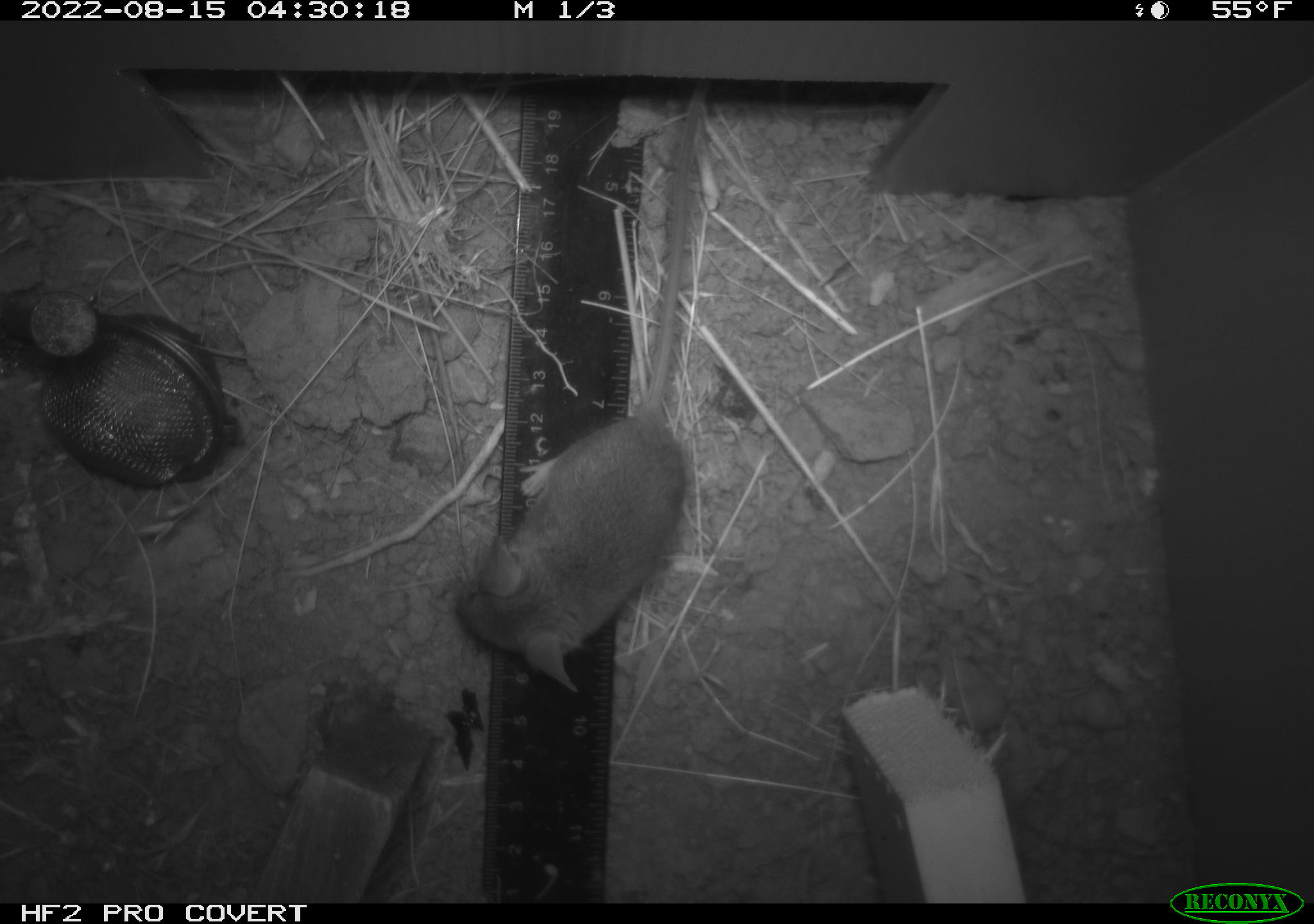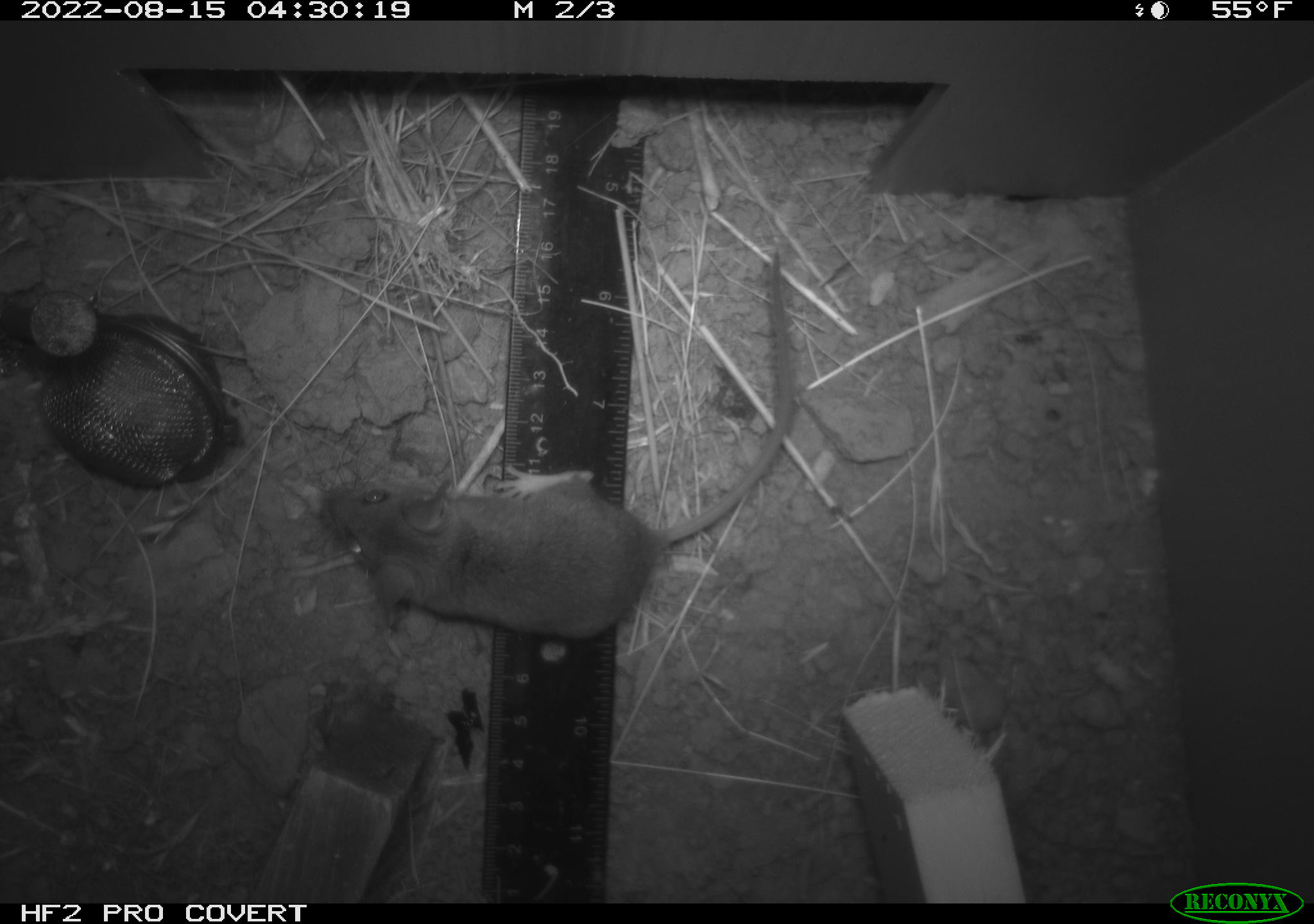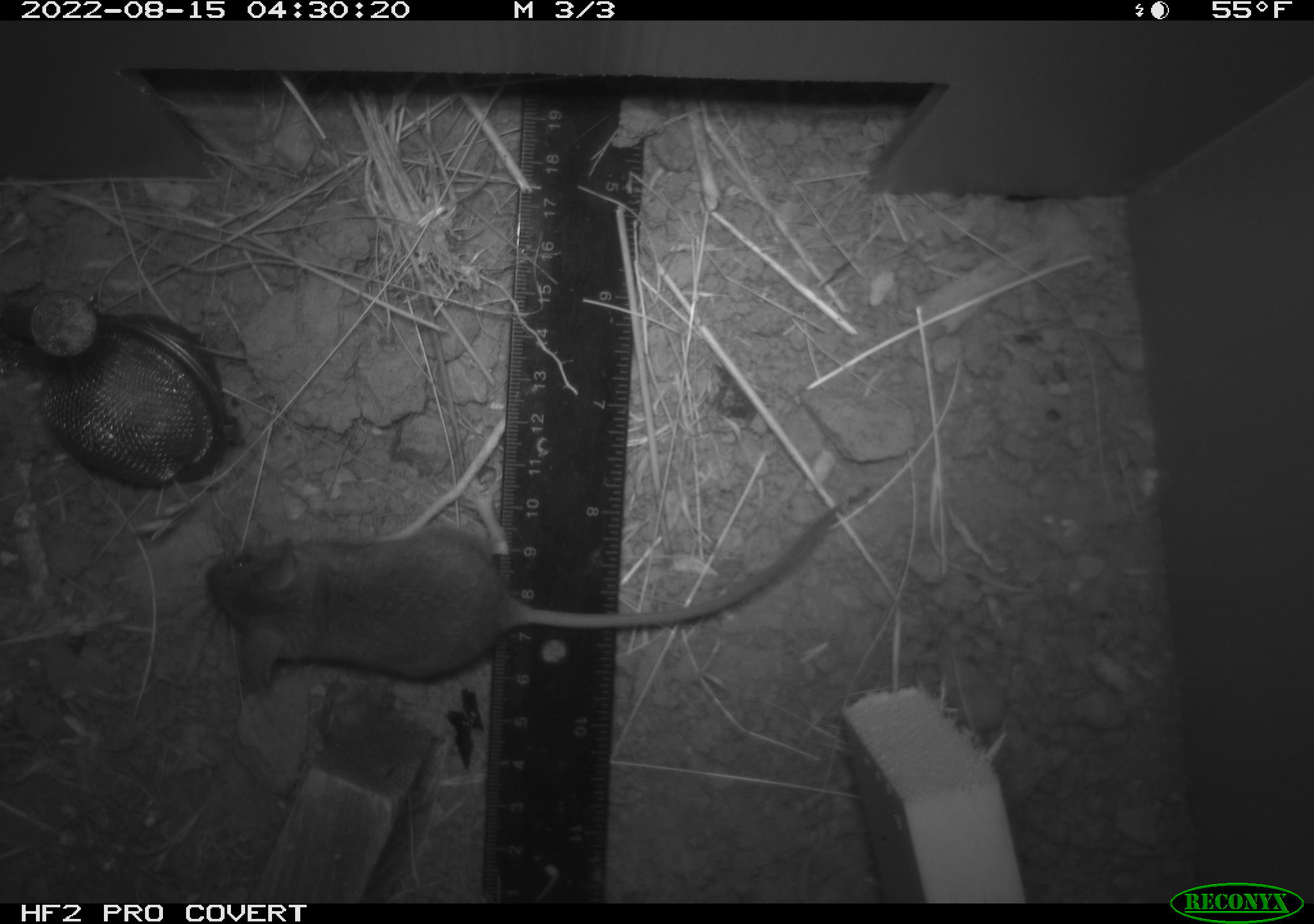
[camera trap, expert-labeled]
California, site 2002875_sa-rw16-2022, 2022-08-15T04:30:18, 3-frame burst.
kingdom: Animalia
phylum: Chordata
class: Mammalia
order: Rodentia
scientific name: Rodentia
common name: mouse species